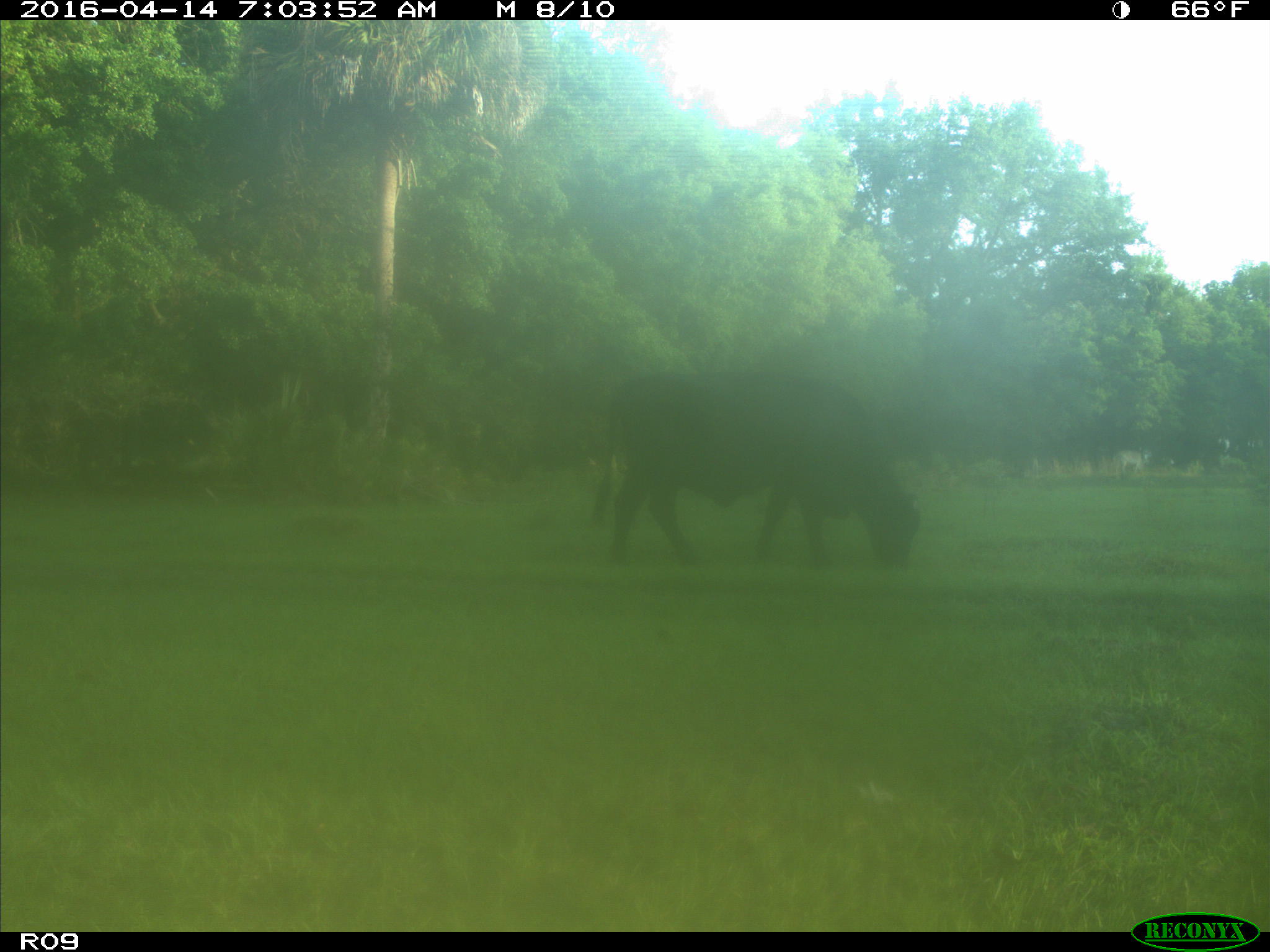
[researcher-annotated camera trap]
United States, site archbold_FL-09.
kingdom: Animalia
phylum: Chordata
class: Mammalia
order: Artiodactyla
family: Bovidae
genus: Bos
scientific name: Bos taurus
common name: domestic cow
Bos taurus (domestic cow).